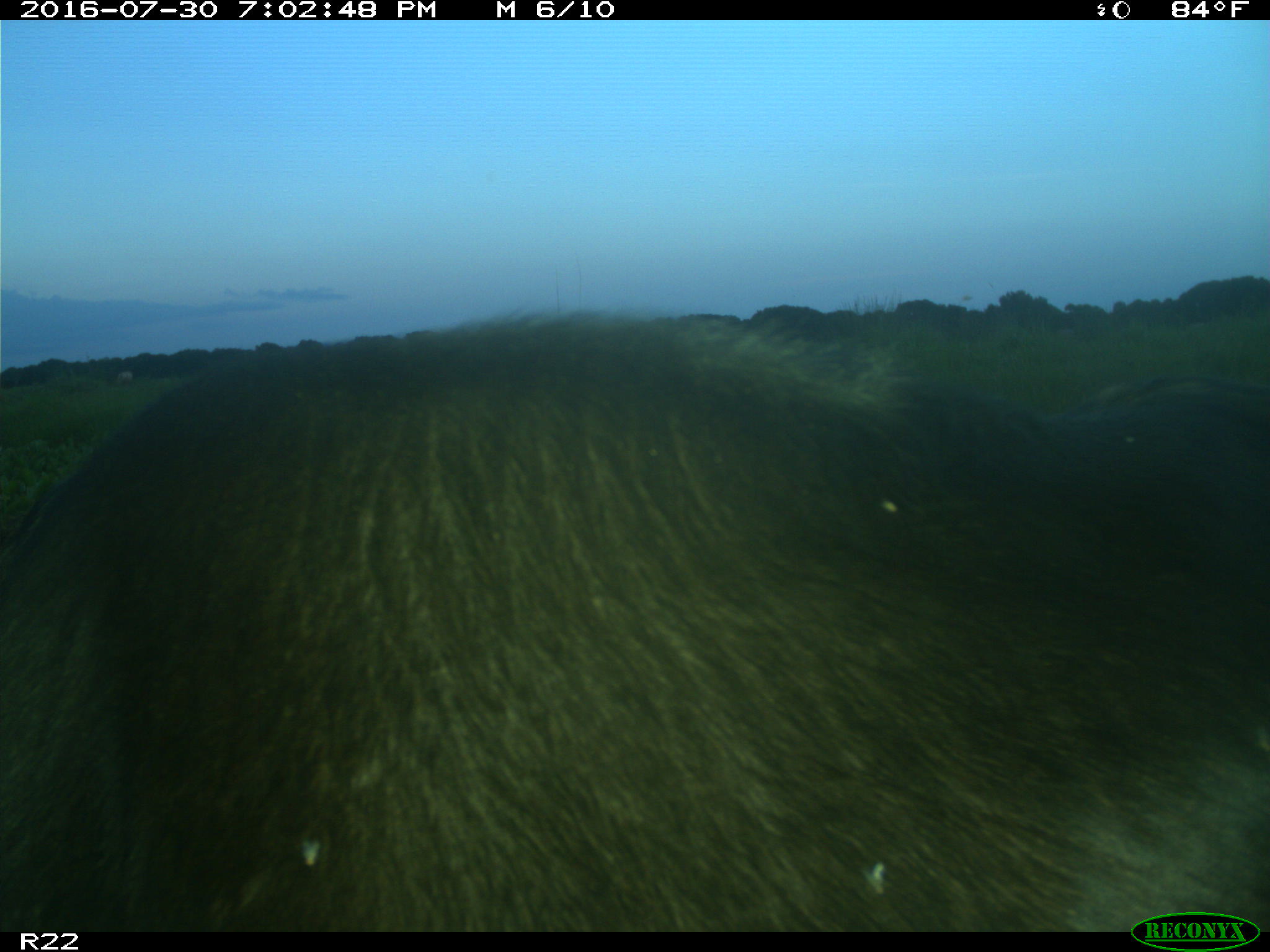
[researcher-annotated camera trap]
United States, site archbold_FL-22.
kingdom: Animalia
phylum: Chordata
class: Mammalia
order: Artiodactyla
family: Bovidae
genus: Bos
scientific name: Bos taurus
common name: domestic cow